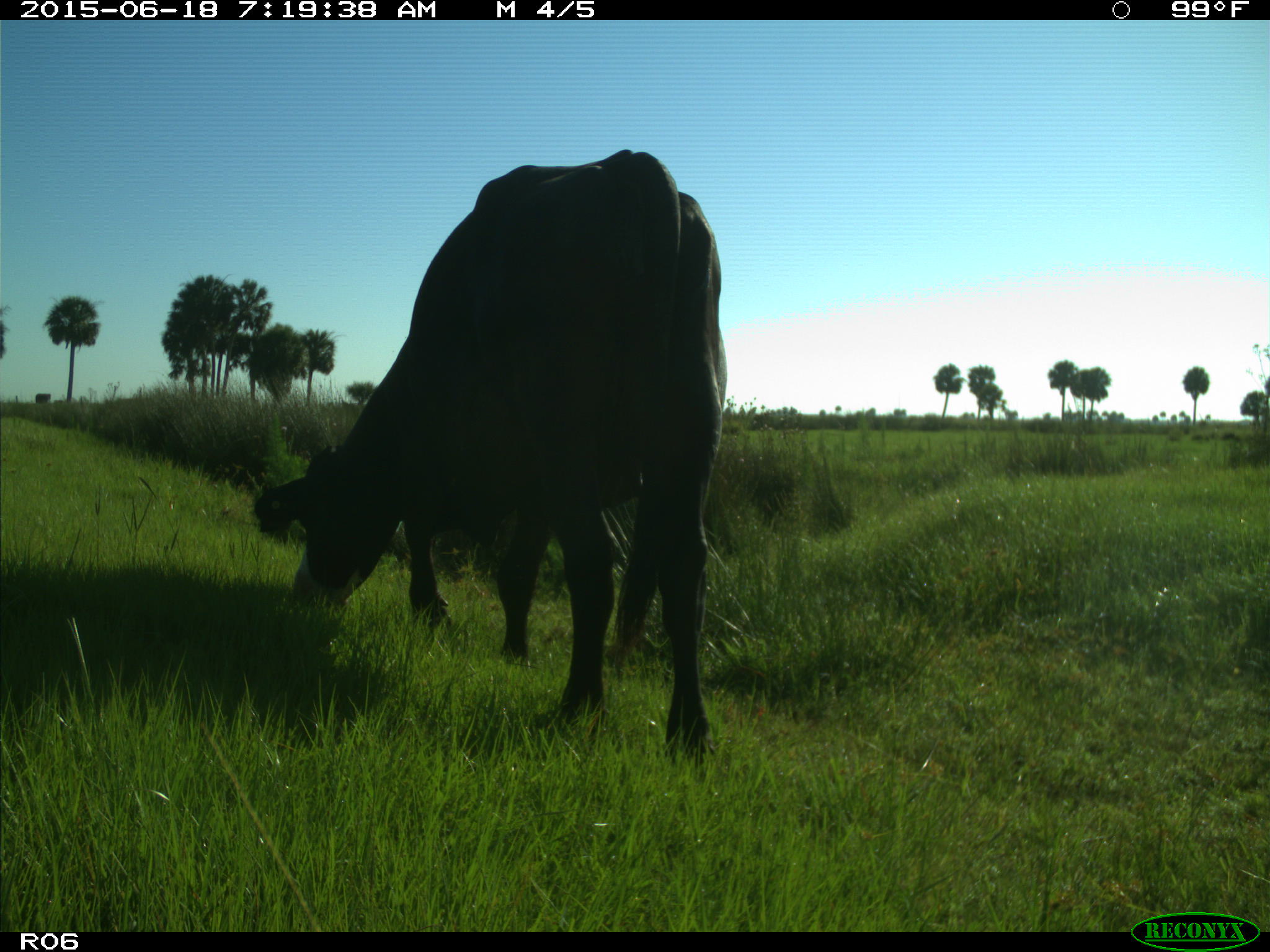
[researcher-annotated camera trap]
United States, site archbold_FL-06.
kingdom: Animalia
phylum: Chordata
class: Mammalia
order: Artiodactyla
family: Bovidae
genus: Bos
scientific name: Bos taurus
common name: domestic cow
Bos taurus (domestic cow).